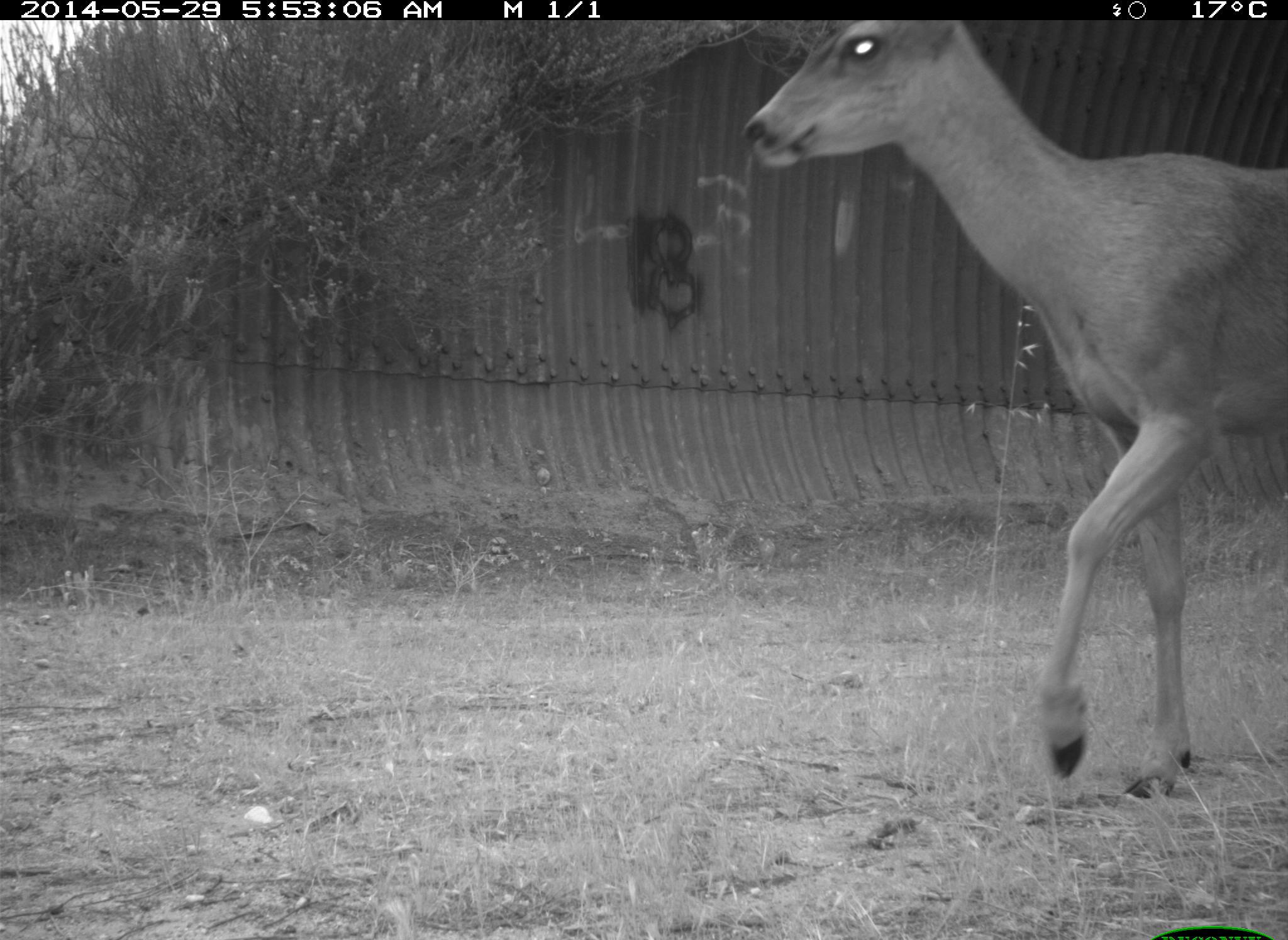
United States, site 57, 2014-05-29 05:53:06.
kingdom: Animalia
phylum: Chordata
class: Mammalia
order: Artiodactyla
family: Cervidae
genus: Odocoileus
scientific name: Odocoileus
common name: deer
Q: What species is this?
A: Deer (Odocoileus).